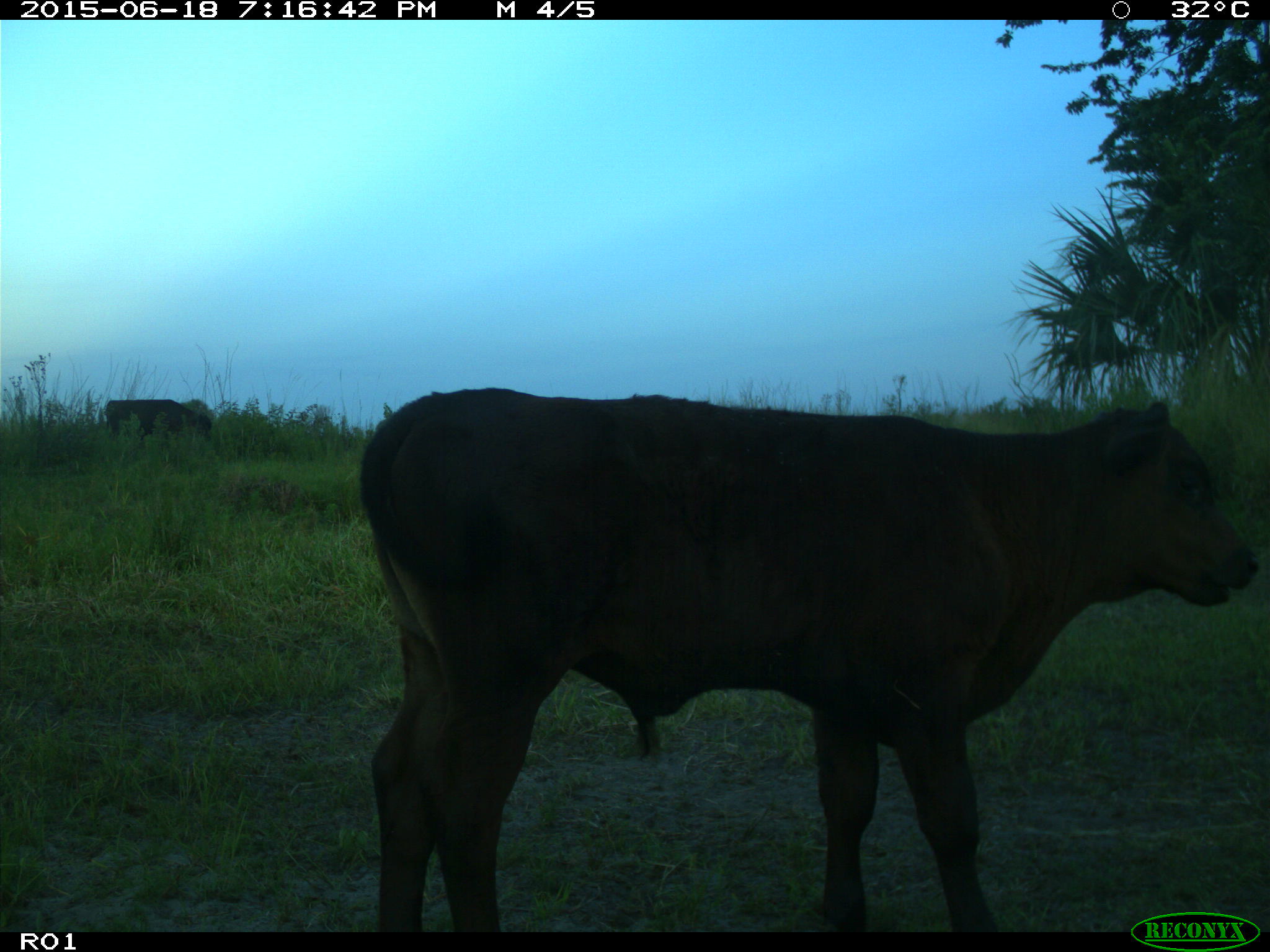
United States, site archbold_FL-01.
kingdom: Animalia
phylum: Chordata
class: Mammalia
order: Artiodactyla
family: Bovidae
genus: Bos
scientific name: Bos taurus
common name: domestic cow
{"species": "Bos taurus (domestic cow)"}